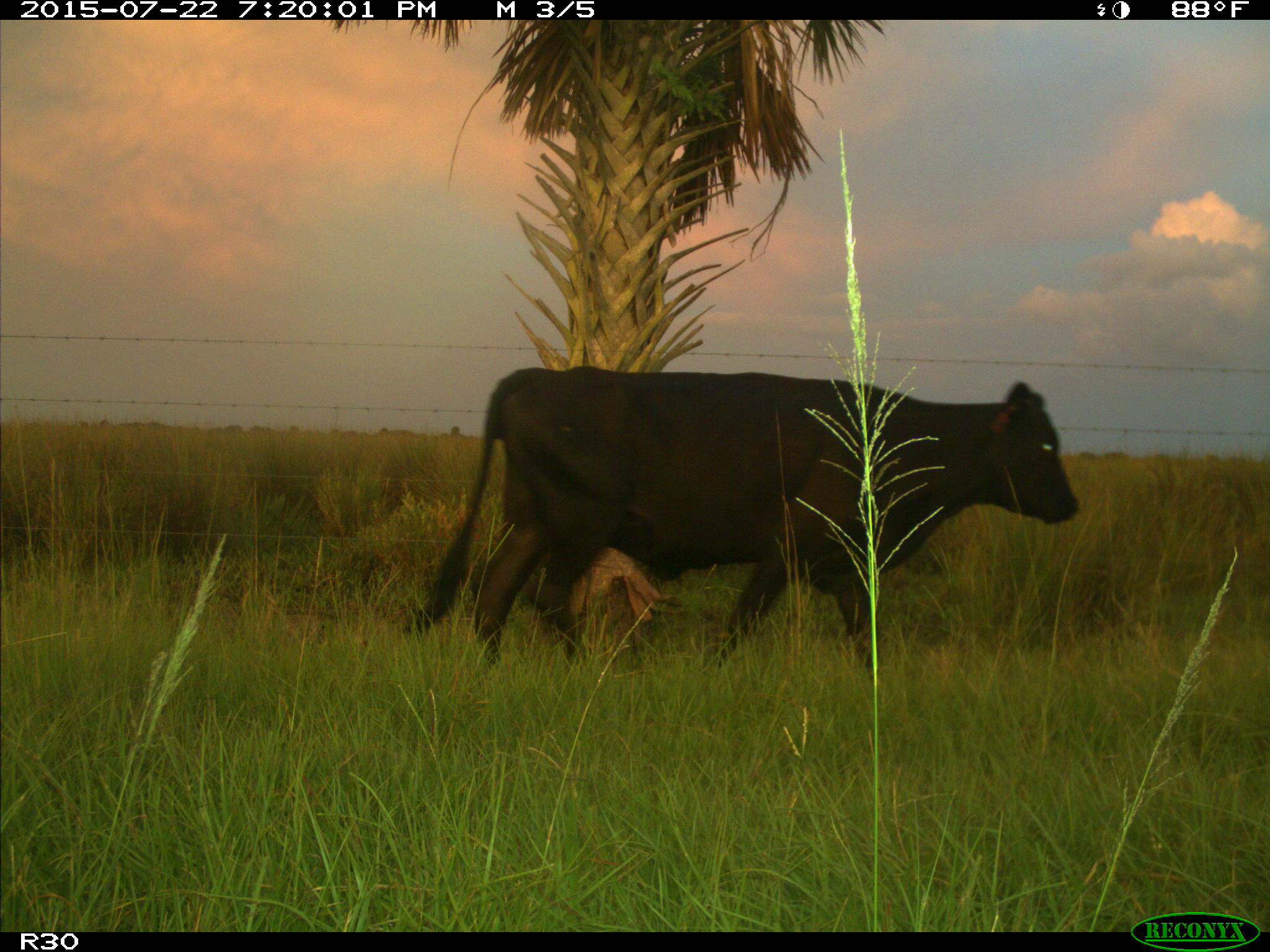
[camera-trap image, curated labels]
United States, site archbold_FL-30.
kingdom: Animalia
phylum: Chordata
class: Mammalia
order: Artiodactyla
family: Bovidae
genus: Bos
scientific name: Bos taurus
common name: domestic cow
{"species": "Bos taurus (domestic cow)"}